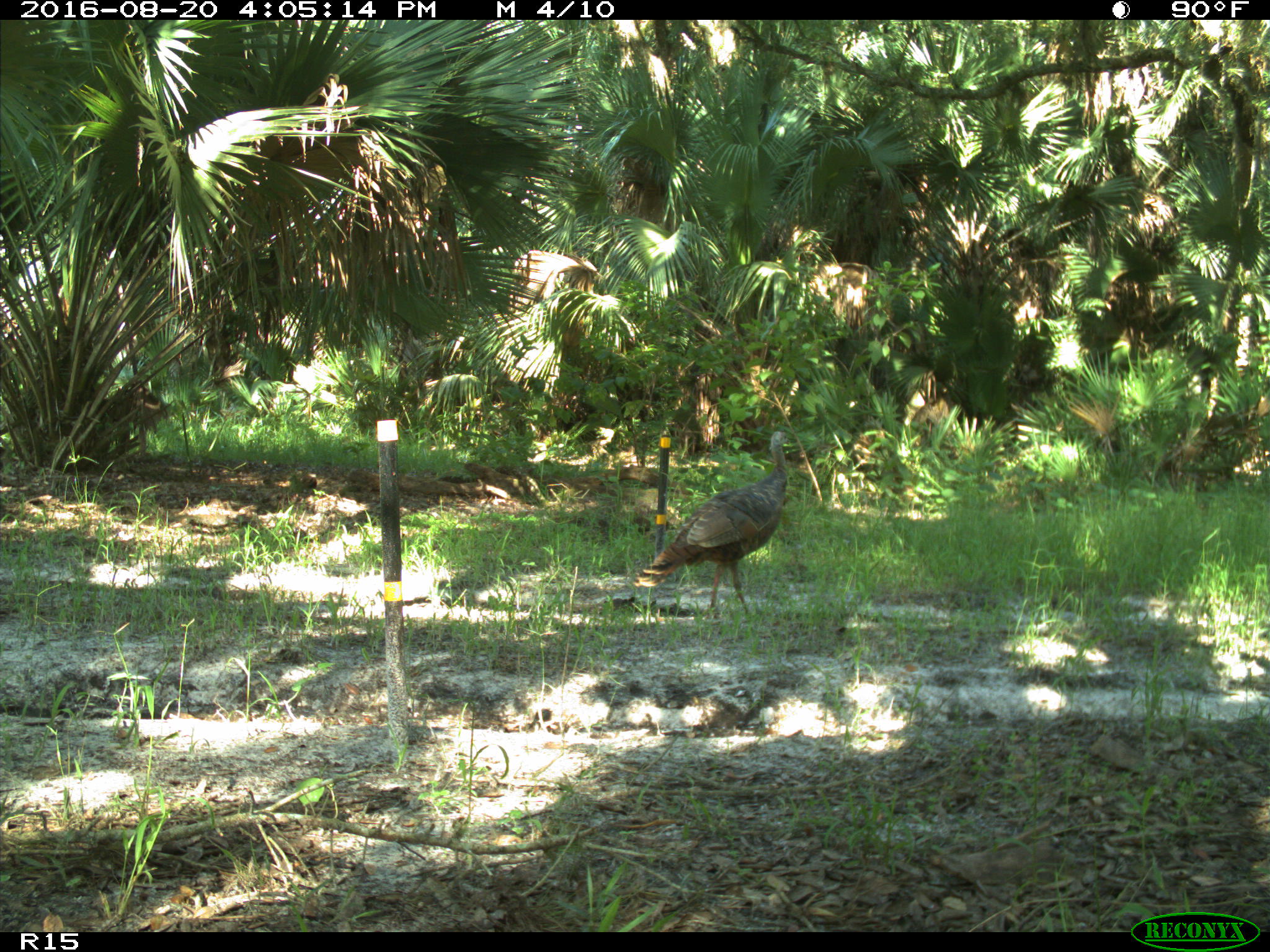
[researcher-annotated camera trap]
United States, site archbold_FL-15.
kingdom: Animalia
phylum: Chordata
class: Aves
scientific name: Aves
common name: birds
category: unidentified bird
Unidentified bird (birds) (Aves).